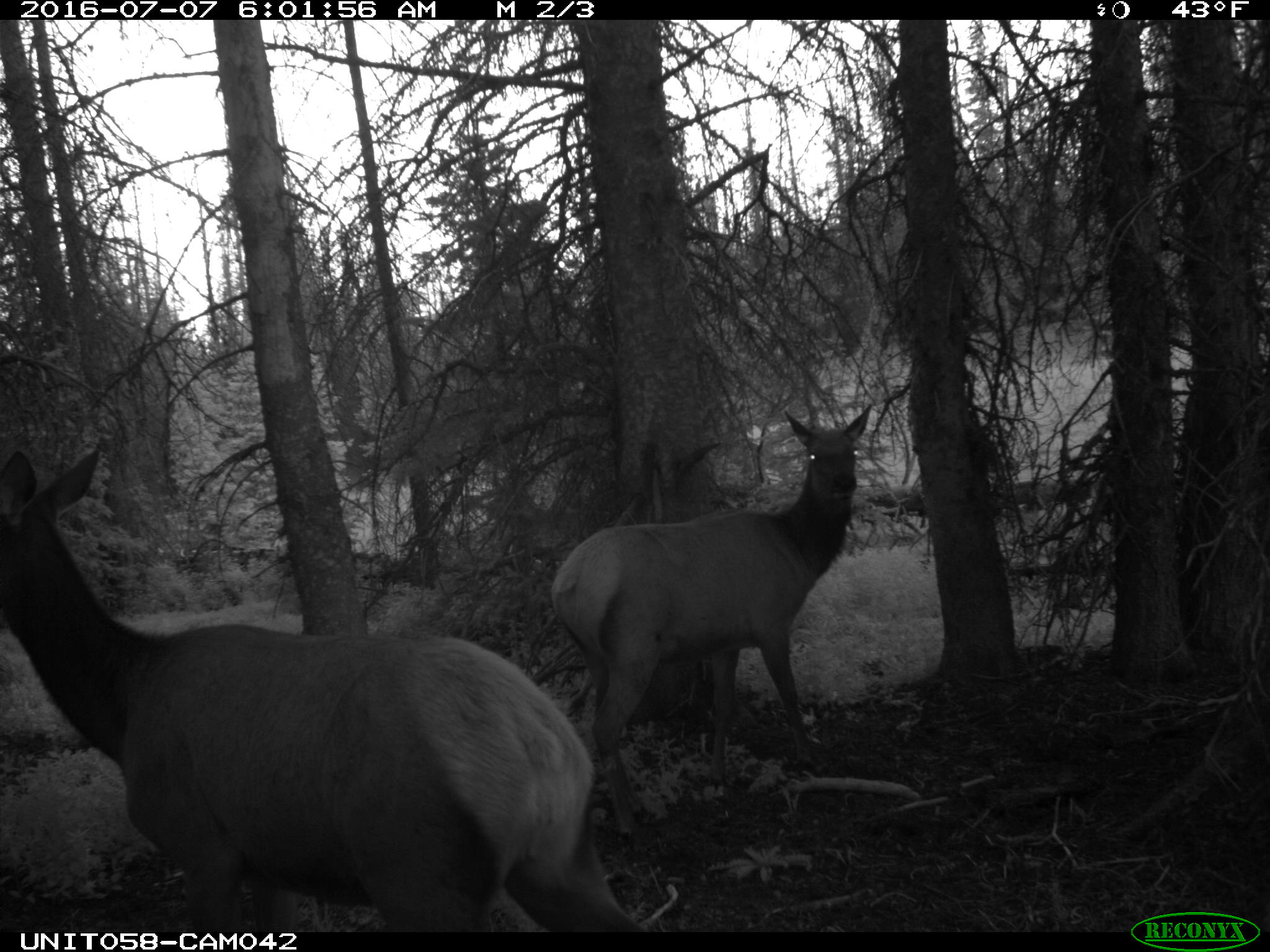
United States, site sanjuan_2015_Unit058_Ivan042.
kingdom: Animalia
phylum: Chordata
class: Mammalia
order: Artiodactyla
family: Cervidae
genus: Cervus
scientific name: Cervus elaphus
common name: red deer